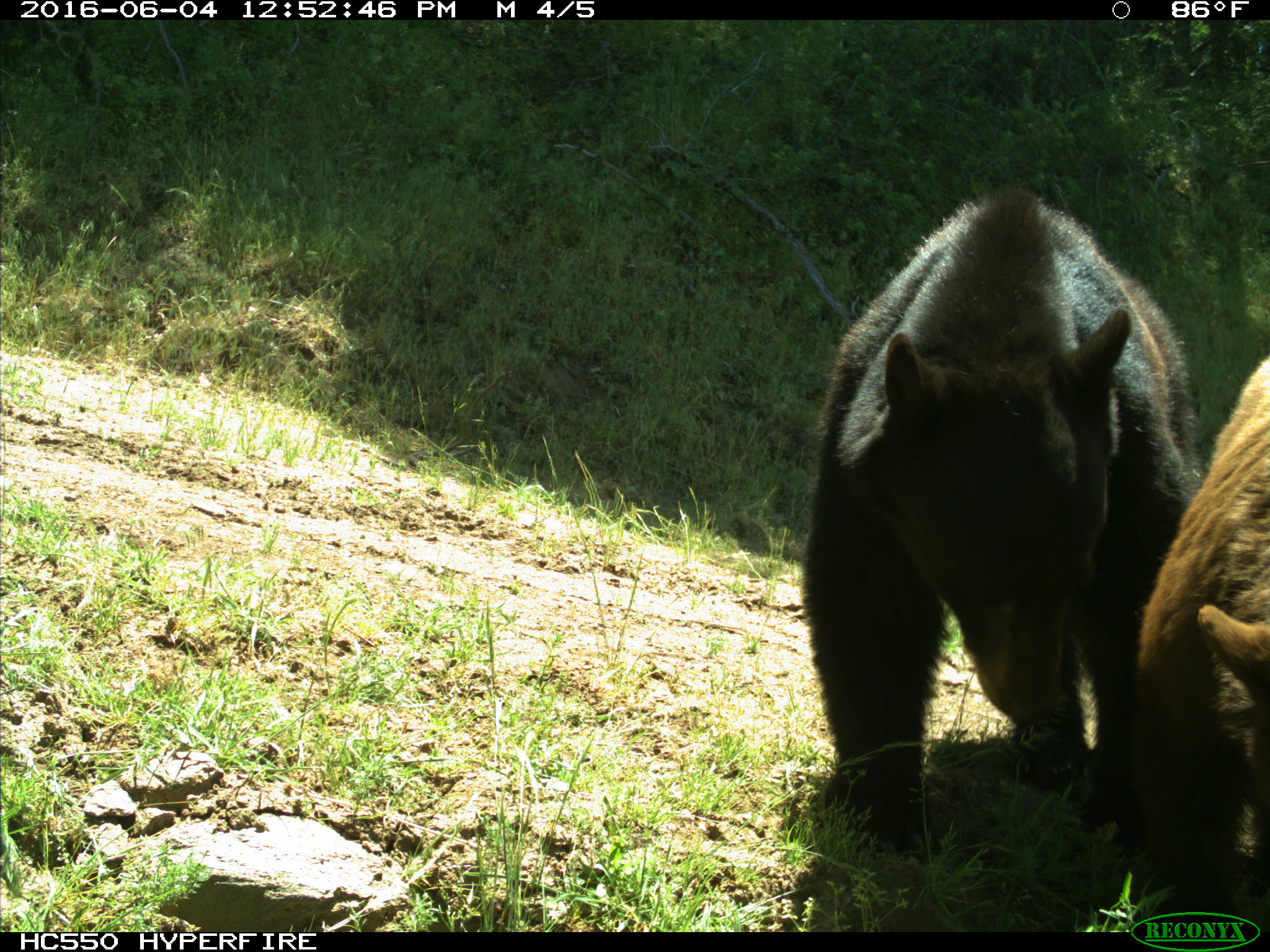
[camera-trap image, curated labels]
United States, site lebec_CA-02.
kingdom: Animalia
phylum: Chordata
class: Mammalia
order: Carnivora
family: Ursidae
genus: Ursus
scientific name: Ursus americanus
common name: american black bear